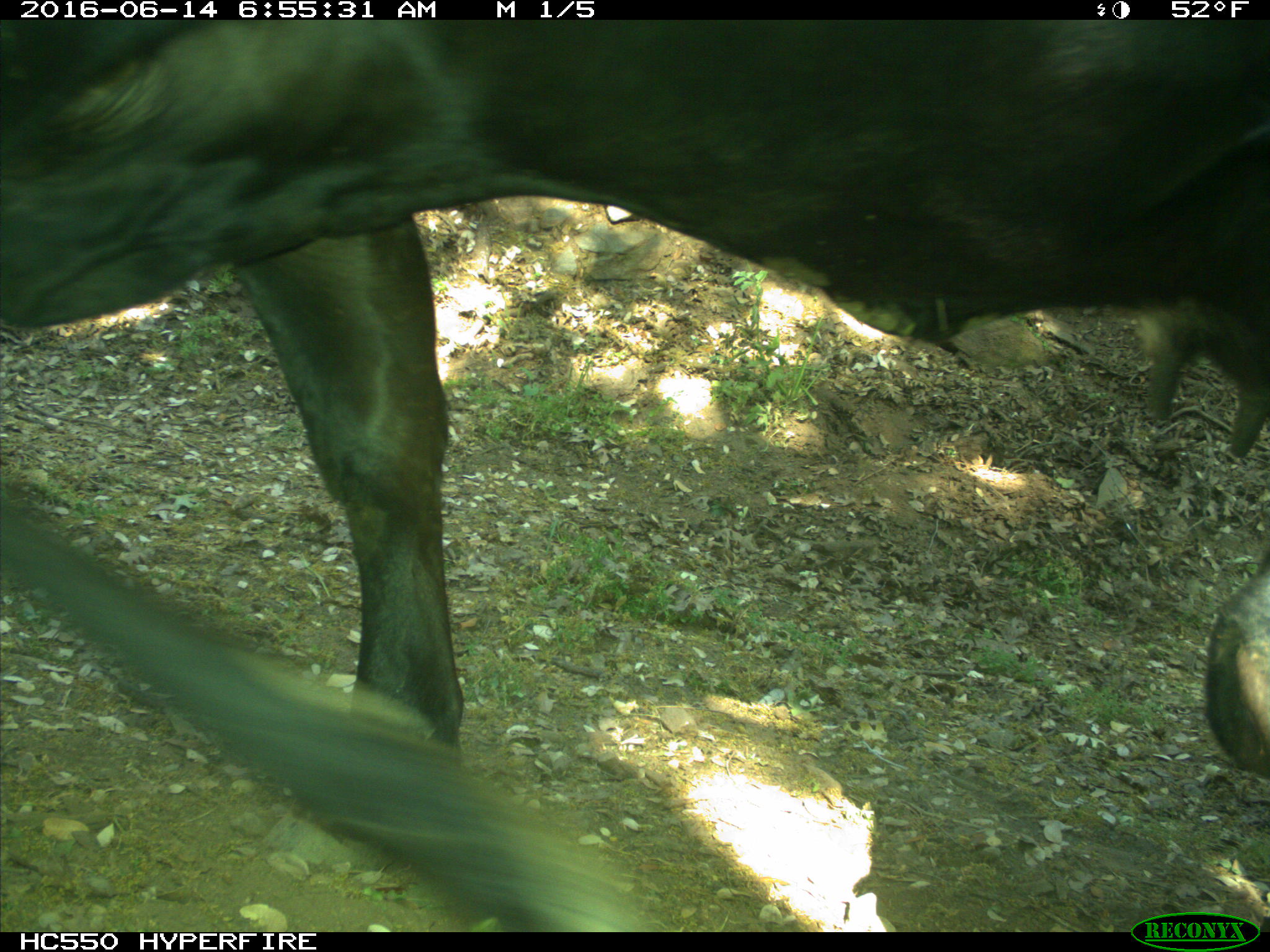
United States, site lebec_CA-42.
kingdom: Animalia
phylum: Chordata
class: Mammalia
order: Artiodactyla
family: Bovidae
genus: Bos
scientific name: Bos taurus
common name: domestic cow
Bos taurus (domestic cow).